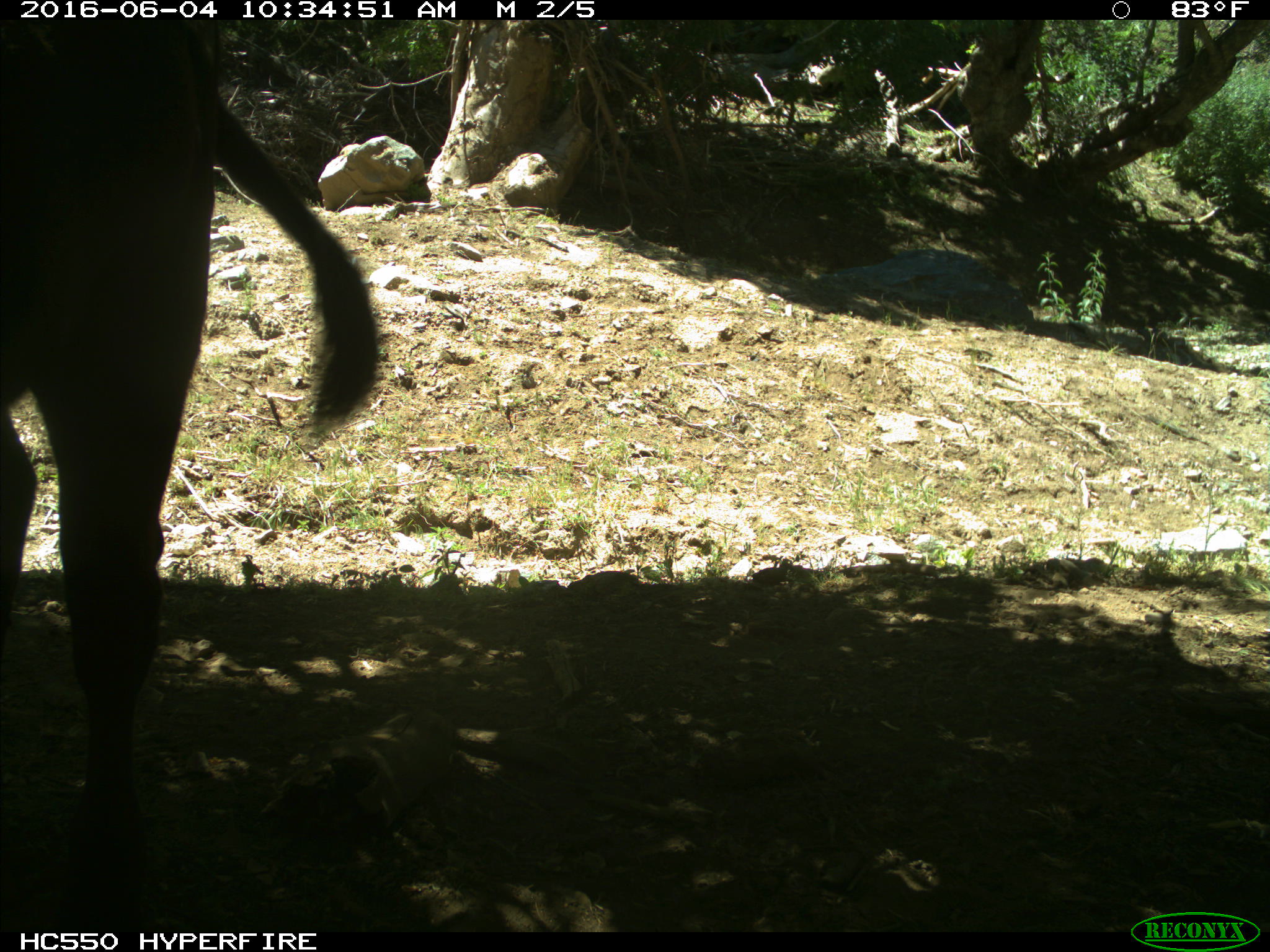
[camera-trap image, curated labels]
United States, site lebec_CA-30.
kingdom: Animalia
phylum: Chordata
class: Mammalia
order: Artiodactyla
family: Bovidae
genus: Bos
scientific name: Bos taurus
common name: domestic cow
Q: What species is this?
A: Bos taurus (domestic cow).